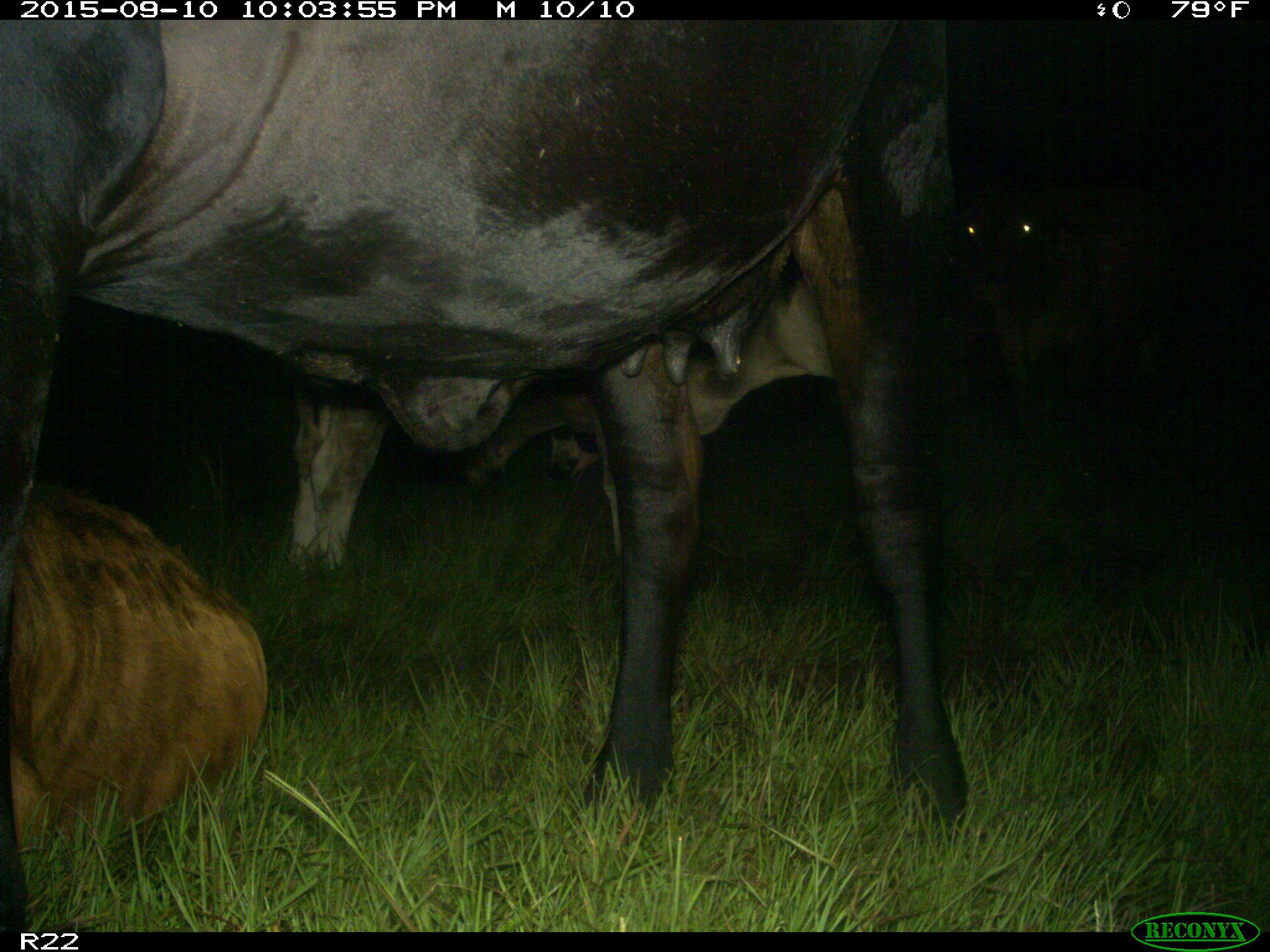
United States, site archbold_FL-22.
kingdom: Animalia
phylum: Chordata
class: Mammalia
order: Artiodactyla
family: Bovidae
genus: Bos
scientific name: Bos taurus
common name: domestic cow